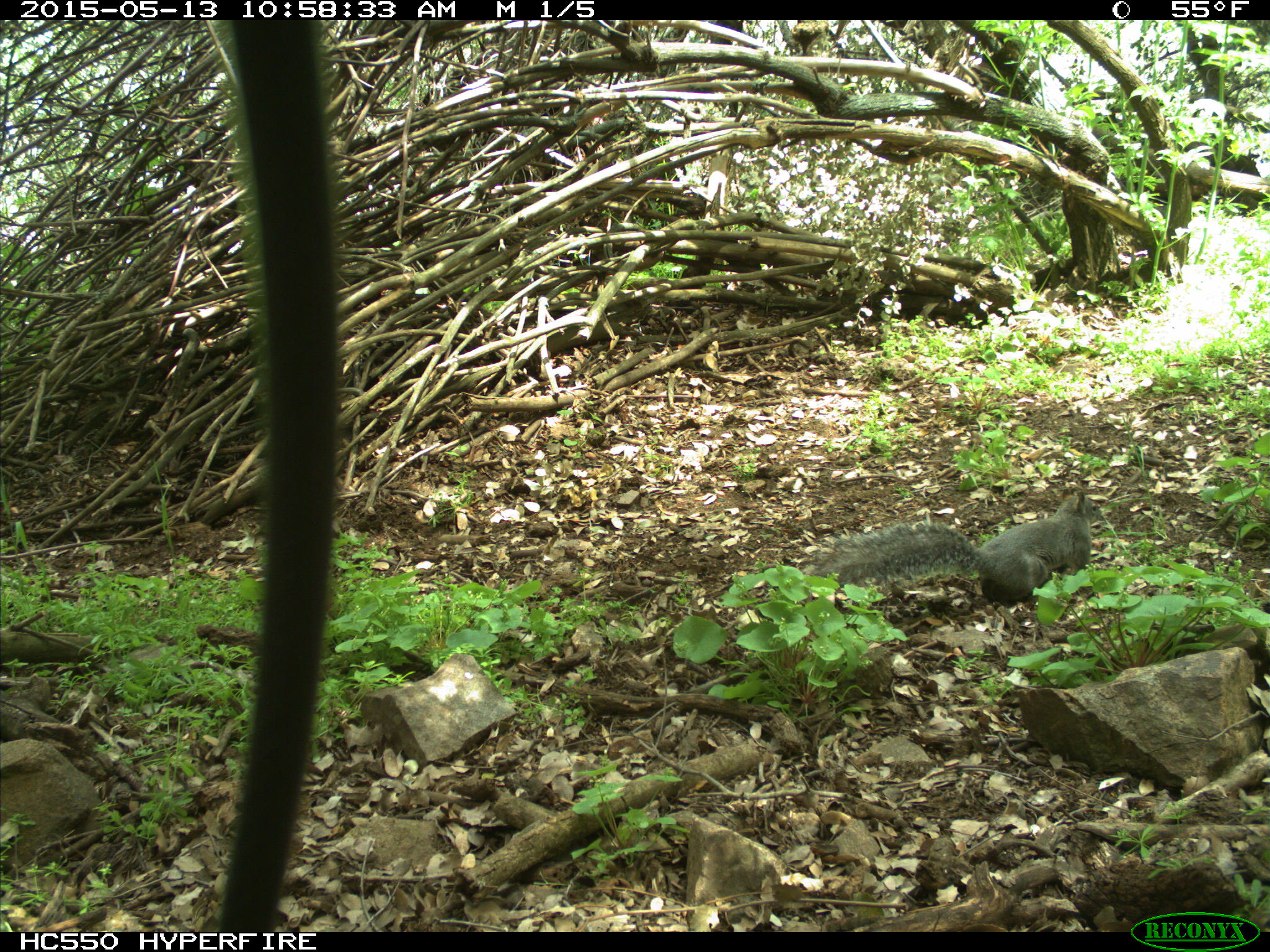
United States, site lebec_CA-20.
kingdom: Animalia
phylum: Chordata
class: Mammalia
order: Rodentia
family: Sciuridae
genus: Sciurus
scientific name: Sciurus carolinensis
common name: eastern gray squirrel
Sciurus carolinensis (eastern gray squirrel).